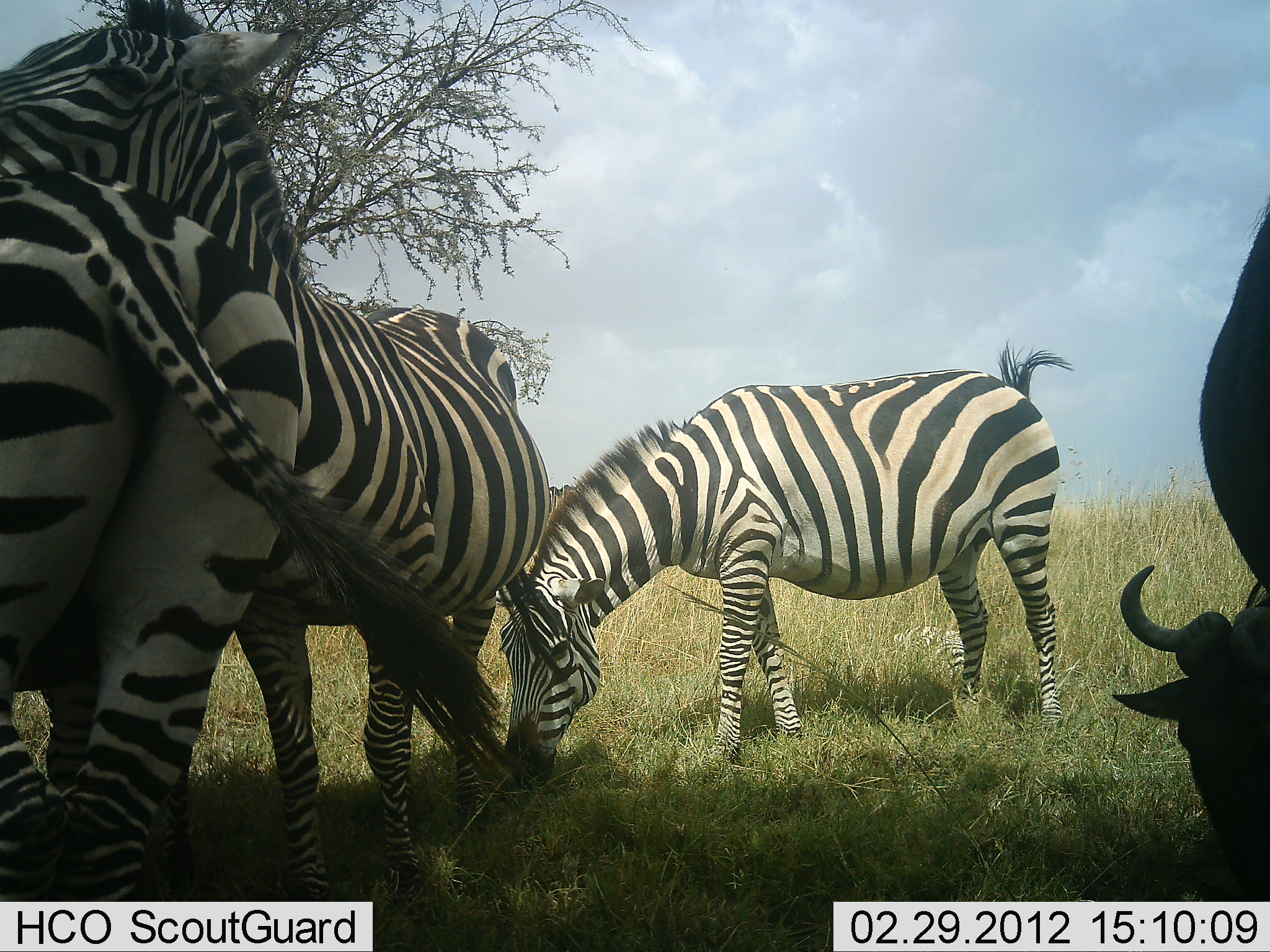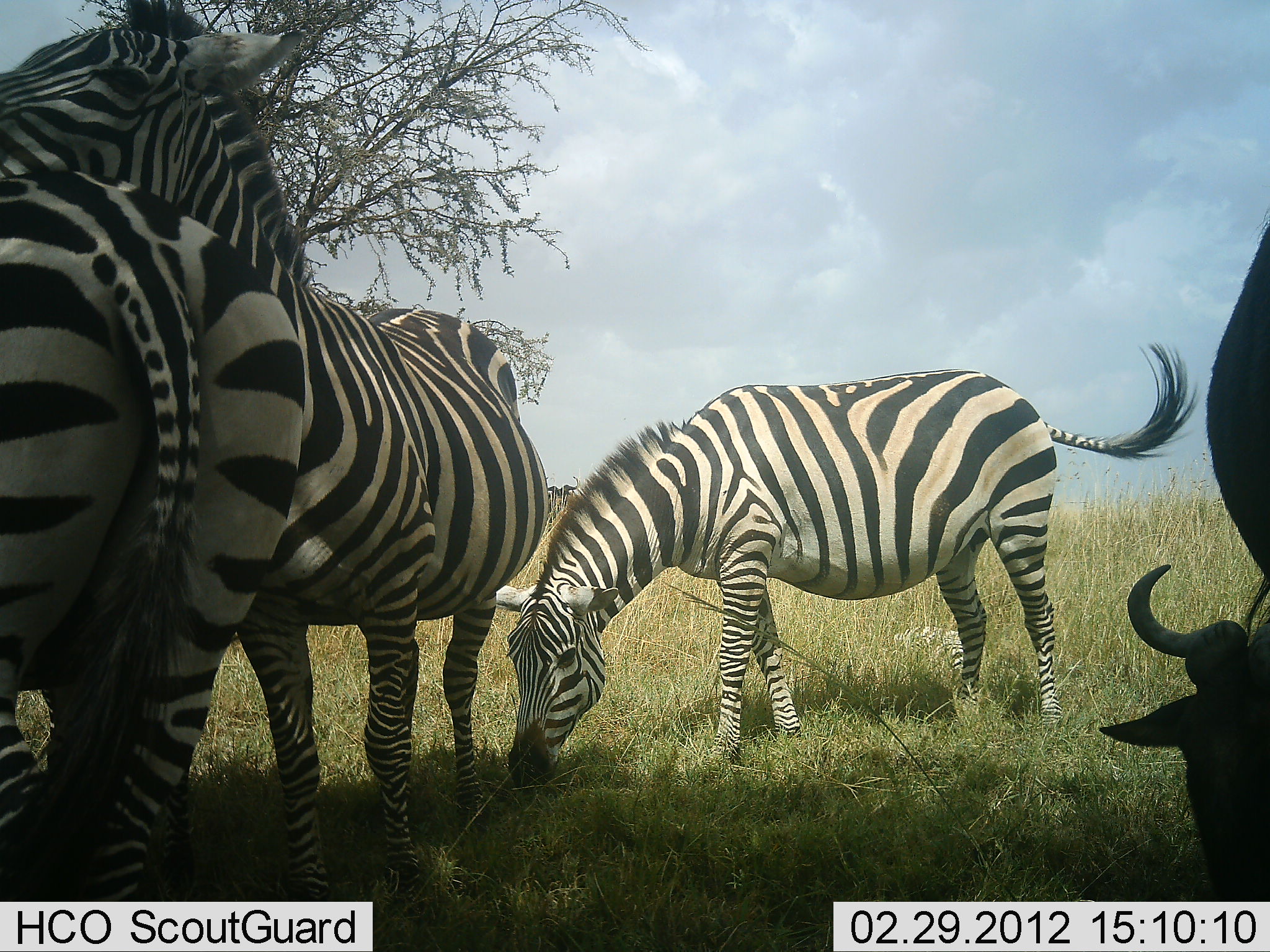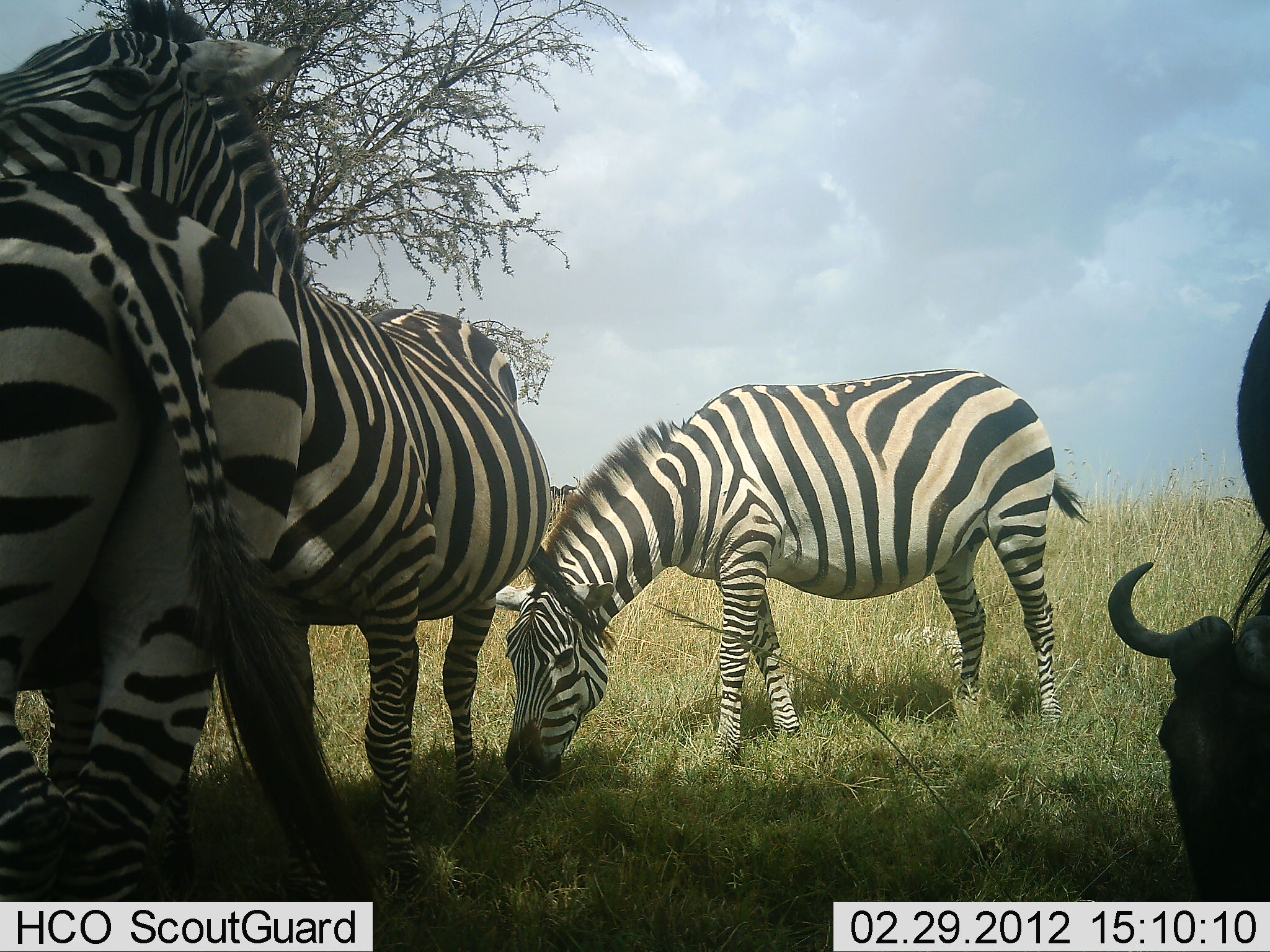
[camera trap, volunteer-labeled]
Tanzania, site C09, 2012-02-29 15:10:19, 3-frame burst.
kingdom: Animalia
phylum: Chordata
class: Mammalia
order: Artiodactyla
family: Bovidae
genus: Connochaetes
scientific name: Connochaetes taurinus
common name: blue wildebeest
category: wildebeest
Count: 1.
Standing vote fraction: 17%.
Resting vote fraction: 0%.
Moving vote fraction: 0%.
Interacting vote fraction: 6%.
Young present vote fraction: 0%.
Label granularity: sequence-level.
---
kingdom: Animalia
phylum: Chordata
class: Mammalia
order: Perissodactyla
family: Equidae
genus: Equus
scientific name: Equus quagga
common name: plains zebra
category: zebra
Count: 3.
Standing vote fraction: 60%.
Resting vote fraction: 10%.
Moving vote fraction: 0%.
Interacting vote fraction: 50%.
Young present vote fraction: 0%.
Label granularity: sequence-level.